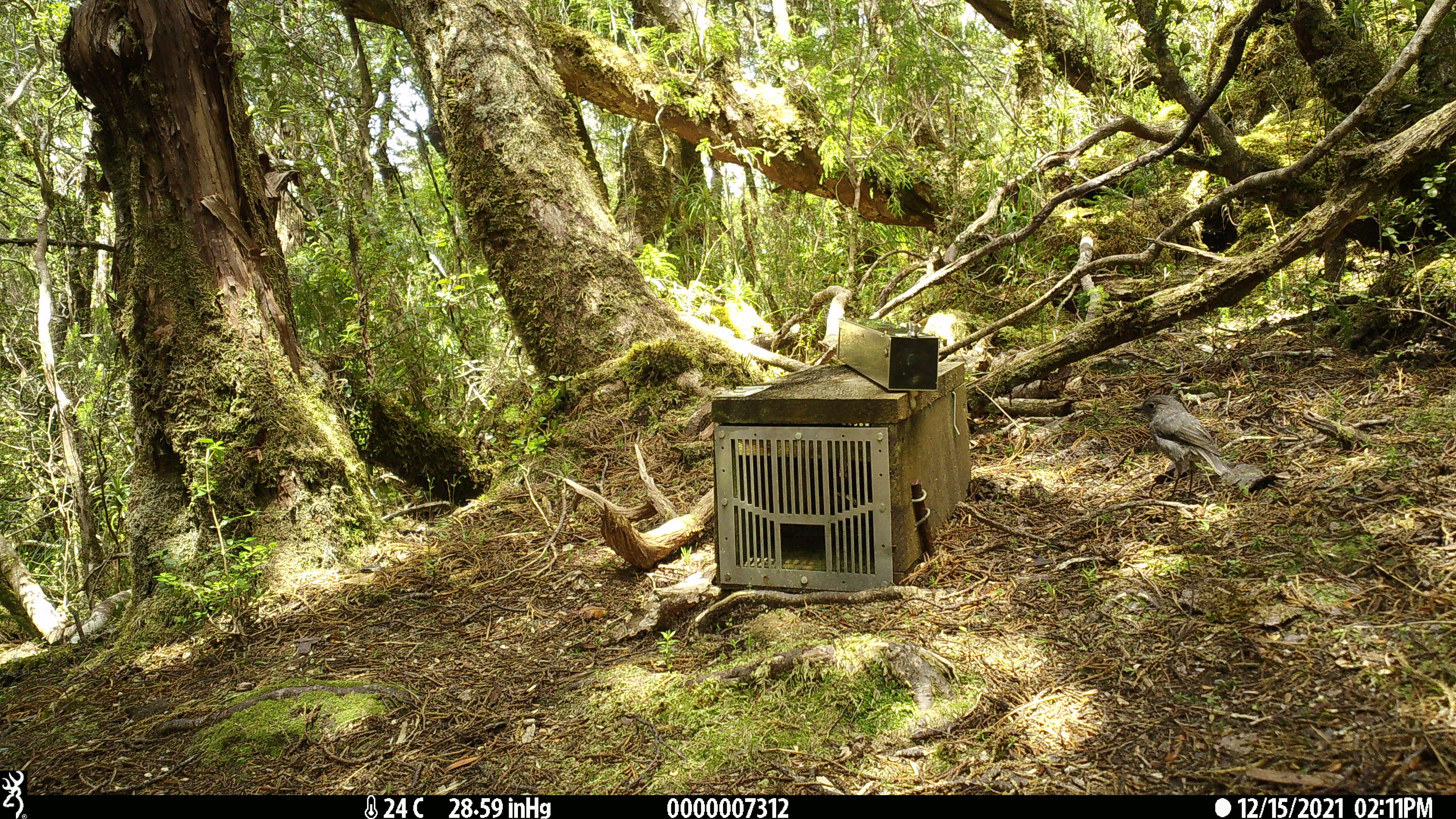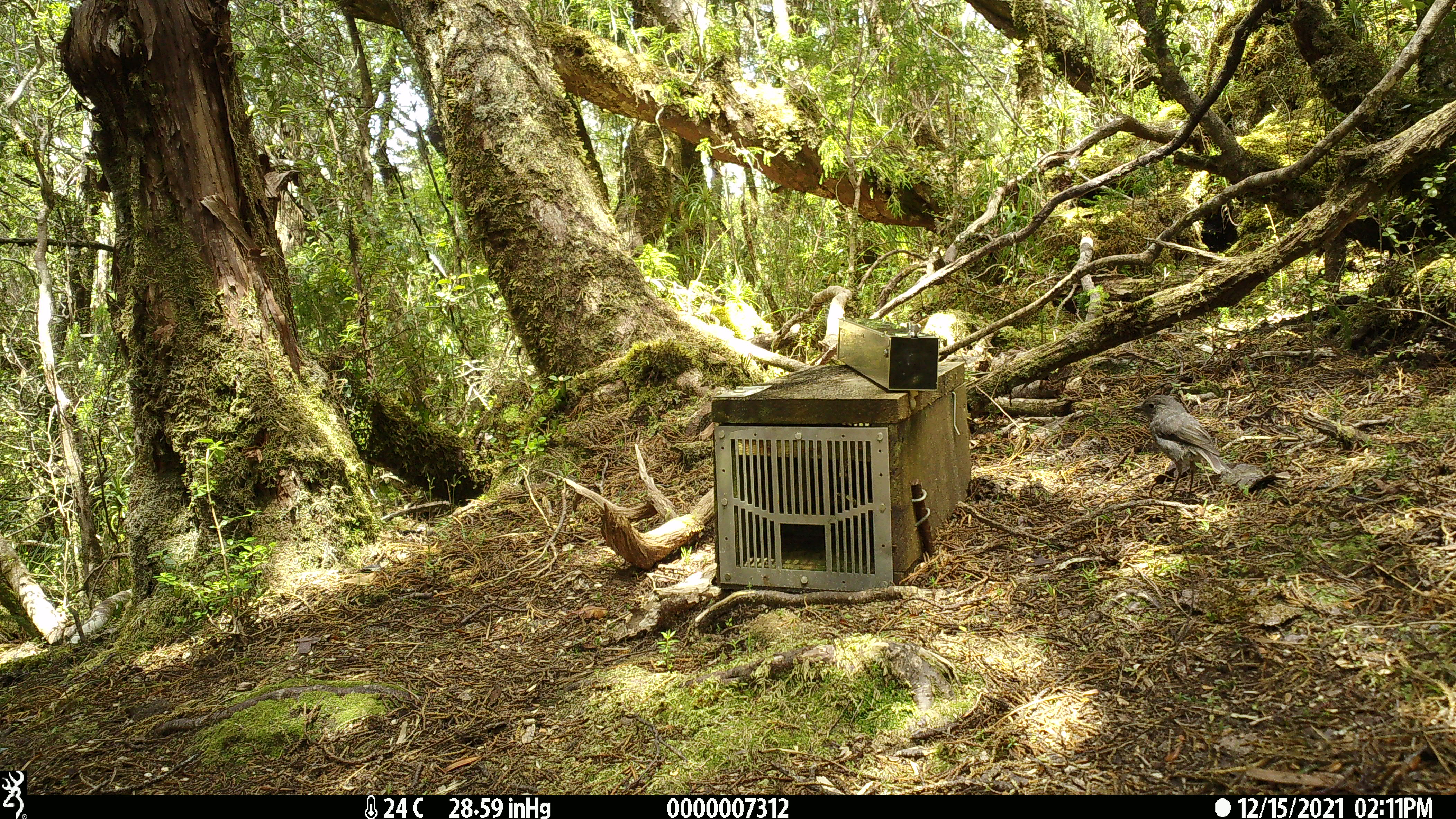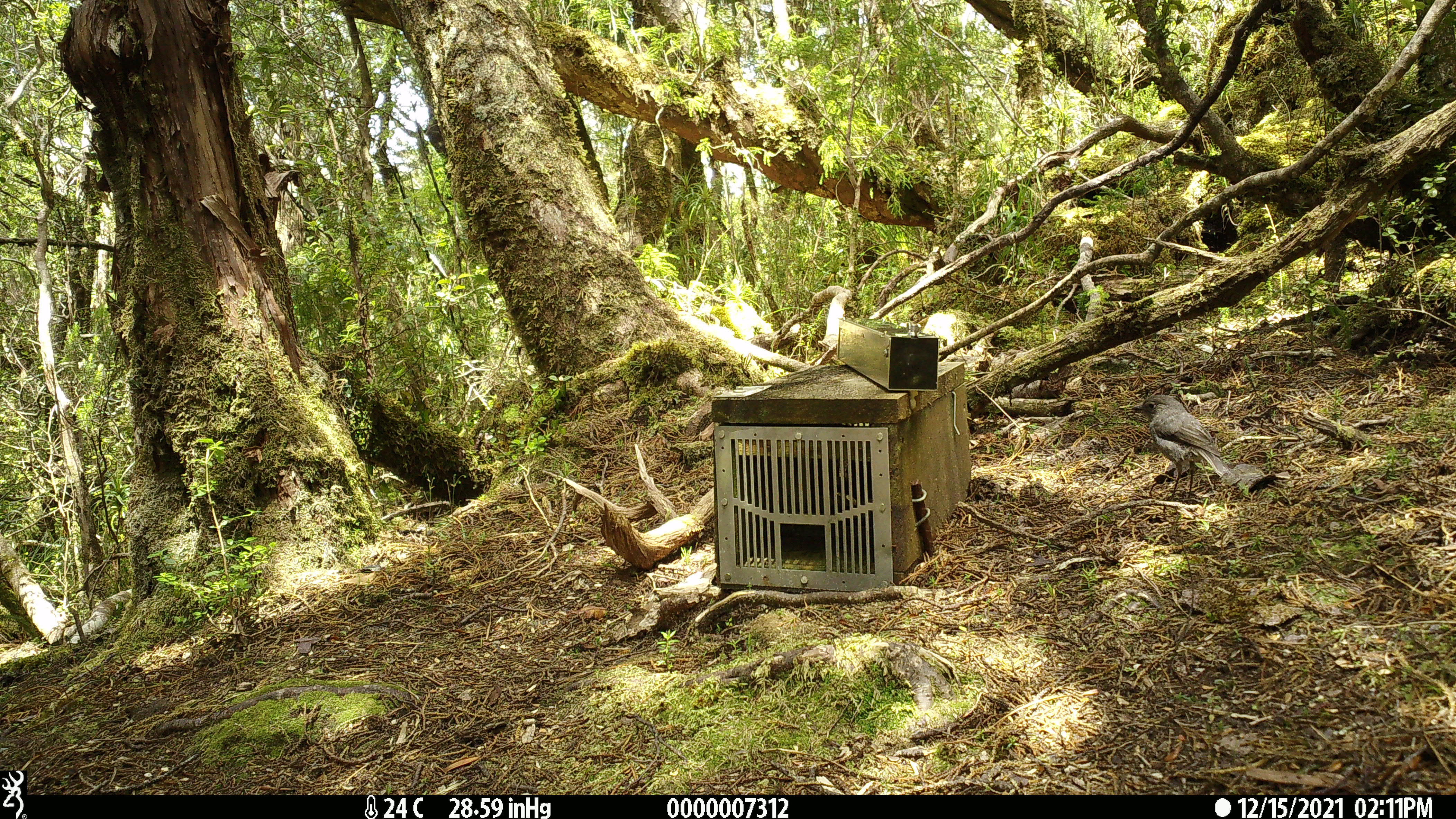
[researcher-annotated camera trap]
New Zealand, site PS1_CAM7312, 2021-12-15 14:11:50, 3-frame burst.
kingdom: Animalia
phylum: Chordata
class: Aves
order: Passeriformes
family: Petroicidae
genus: Petroica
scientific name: Petroica australis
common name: new zealand robin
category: robin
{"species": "robin (new zealand robin) (Petroica australis)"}